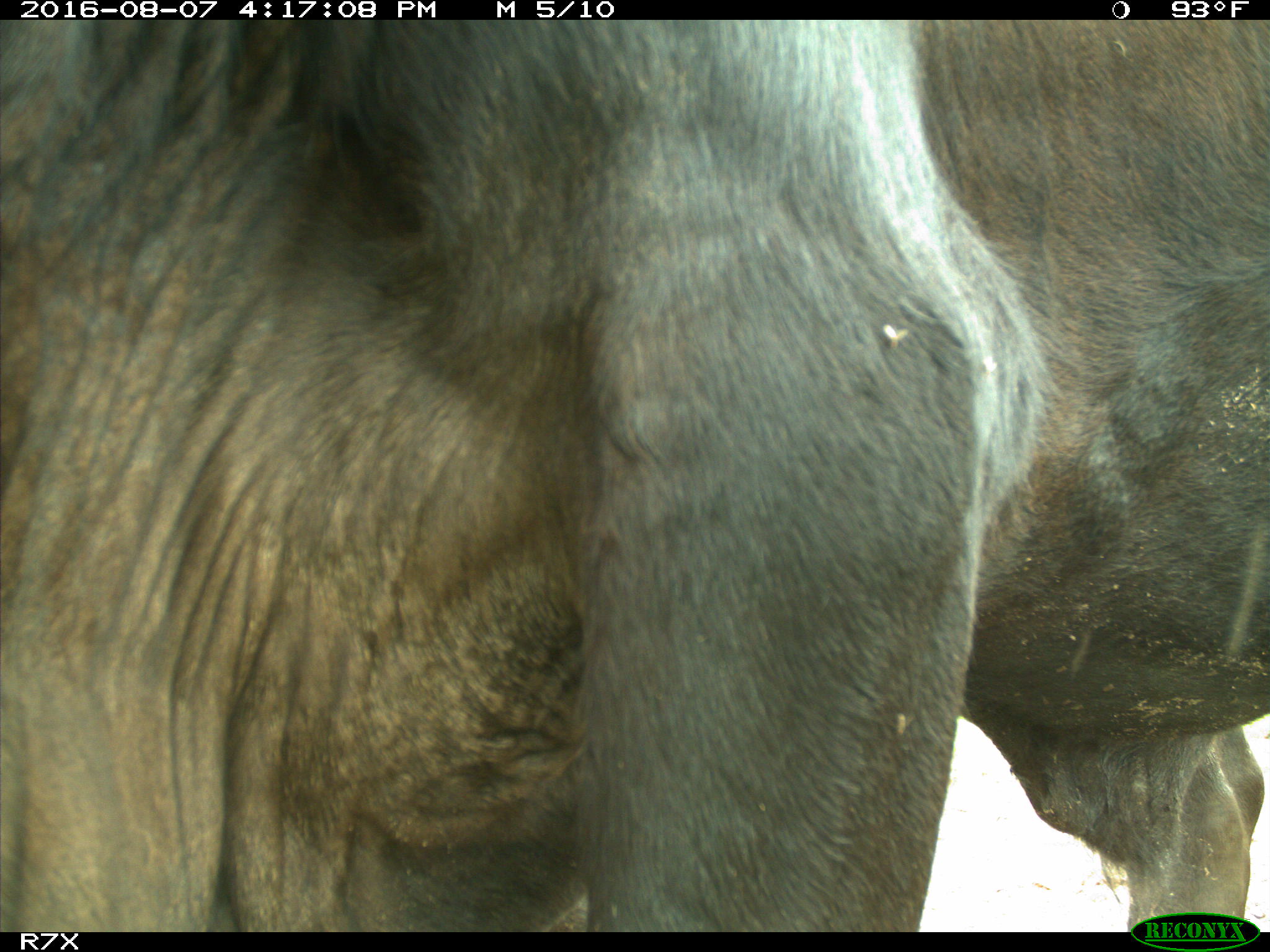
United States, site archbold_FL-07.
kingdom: Animalia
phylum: Chordata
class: Mammalia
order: Artiodactyla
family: Bovidae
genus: Bos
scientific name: Bos taurus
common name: domestic cow